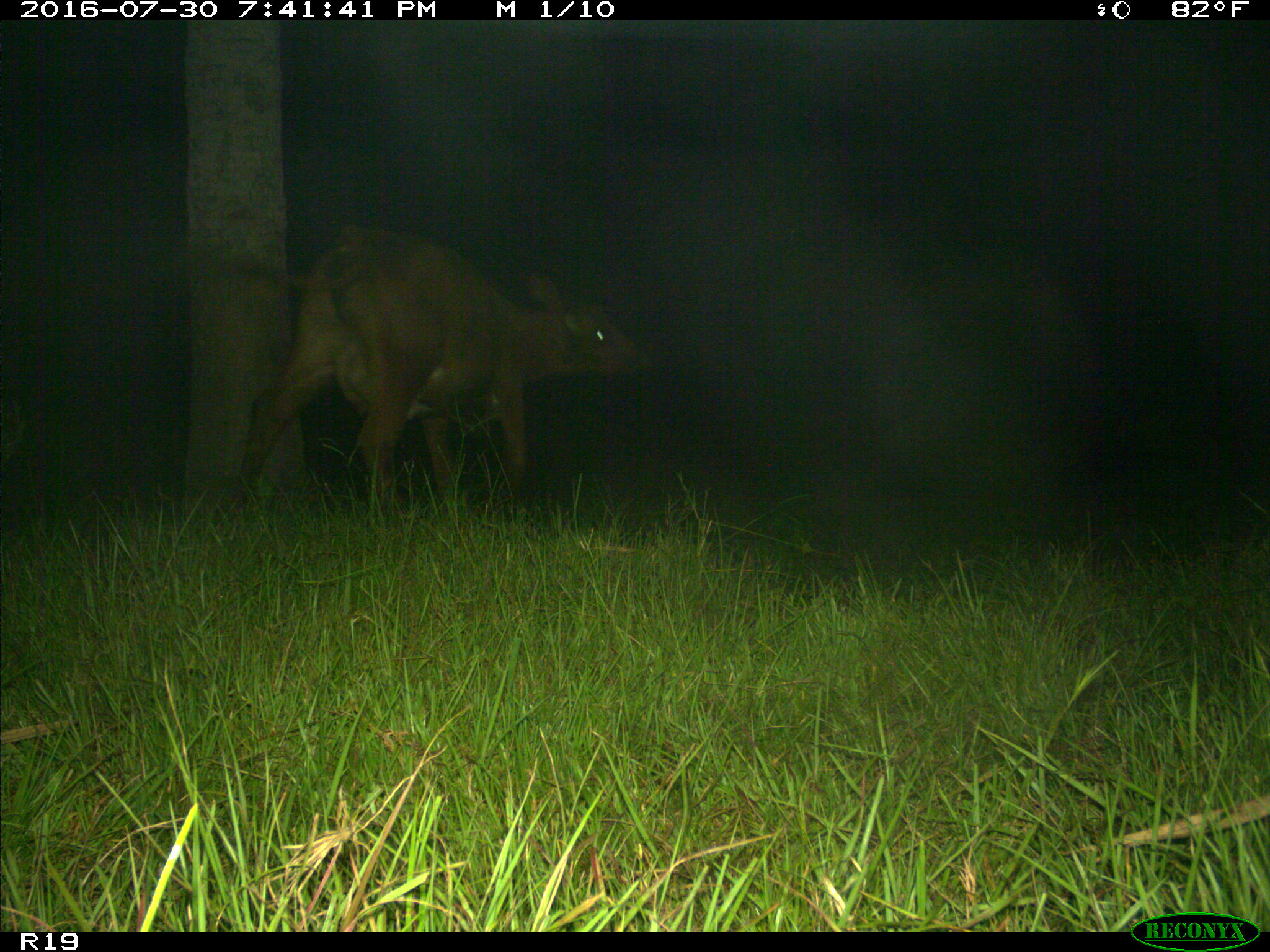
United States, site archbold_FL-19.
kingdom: Animalia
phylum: Chordata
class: Mammalia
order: Artiodactyla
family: Bovidae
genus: Bos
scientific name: Bos taurus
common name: domestic cow